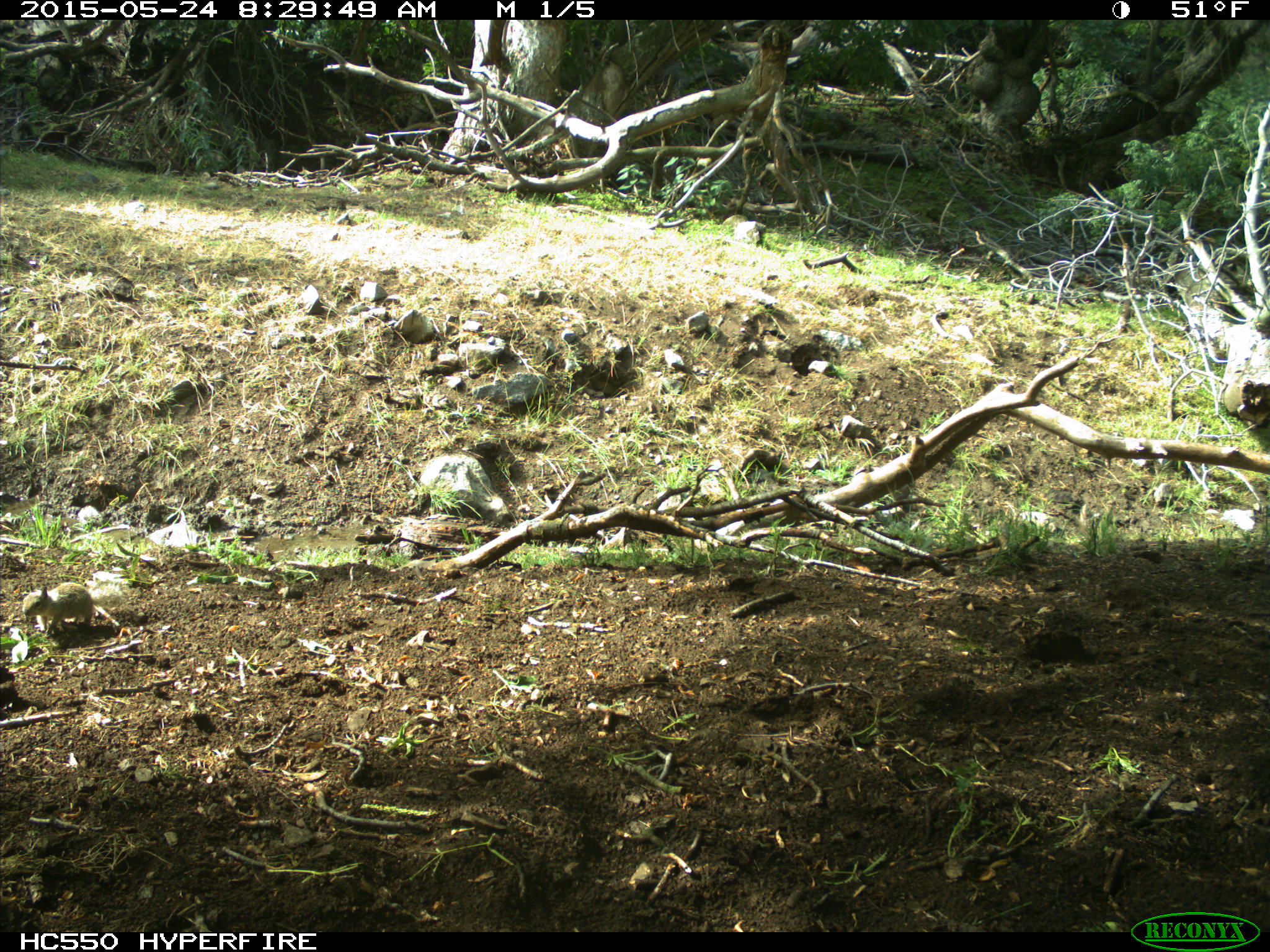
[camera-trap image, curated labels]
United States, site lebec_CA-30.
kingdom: Animalia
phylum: Chordata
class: Mammalia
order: Rodentia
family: Sciuridae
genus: Otospermophilus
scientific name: Otospermophilus beecheyi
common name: california ground squirrel